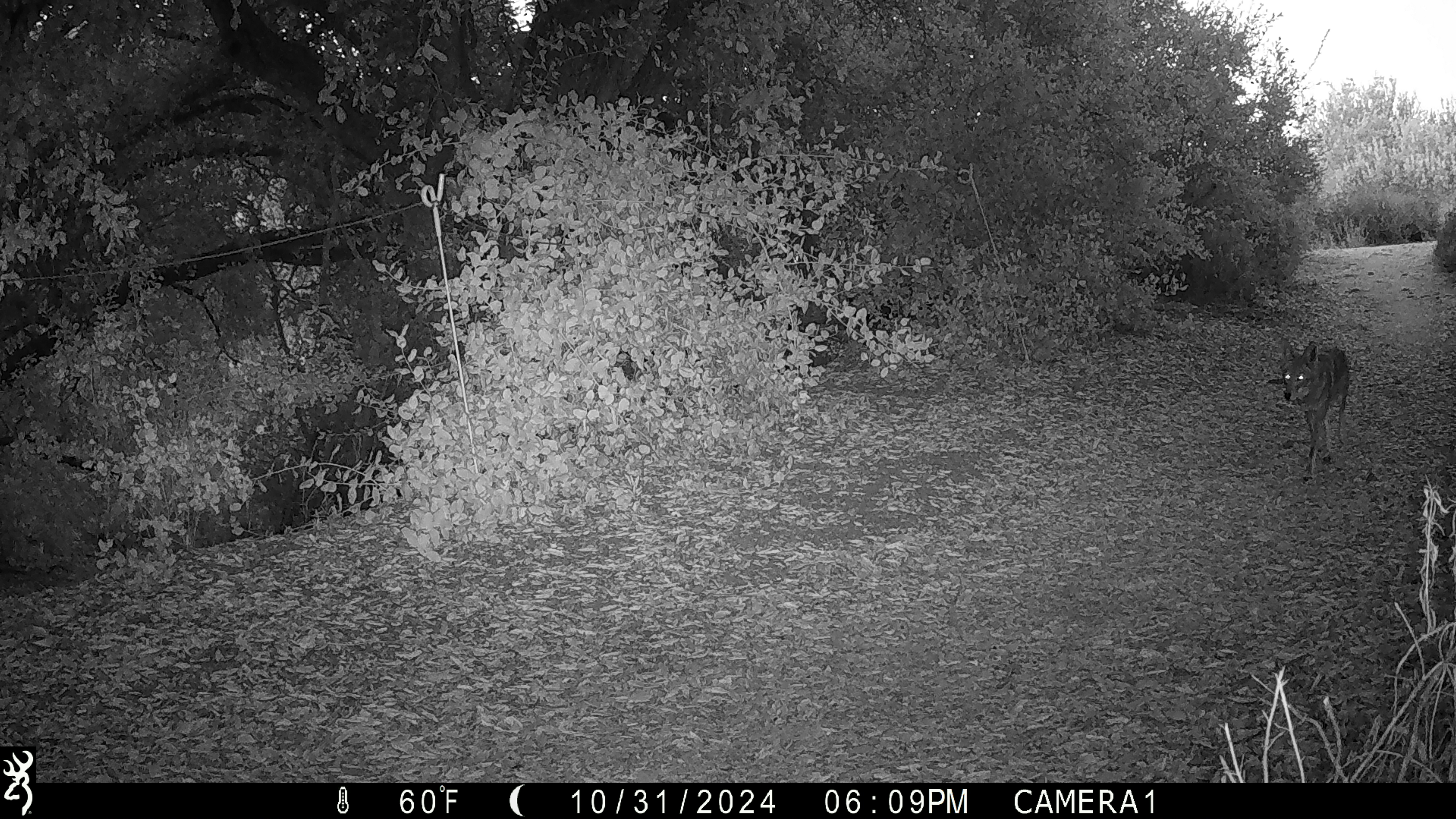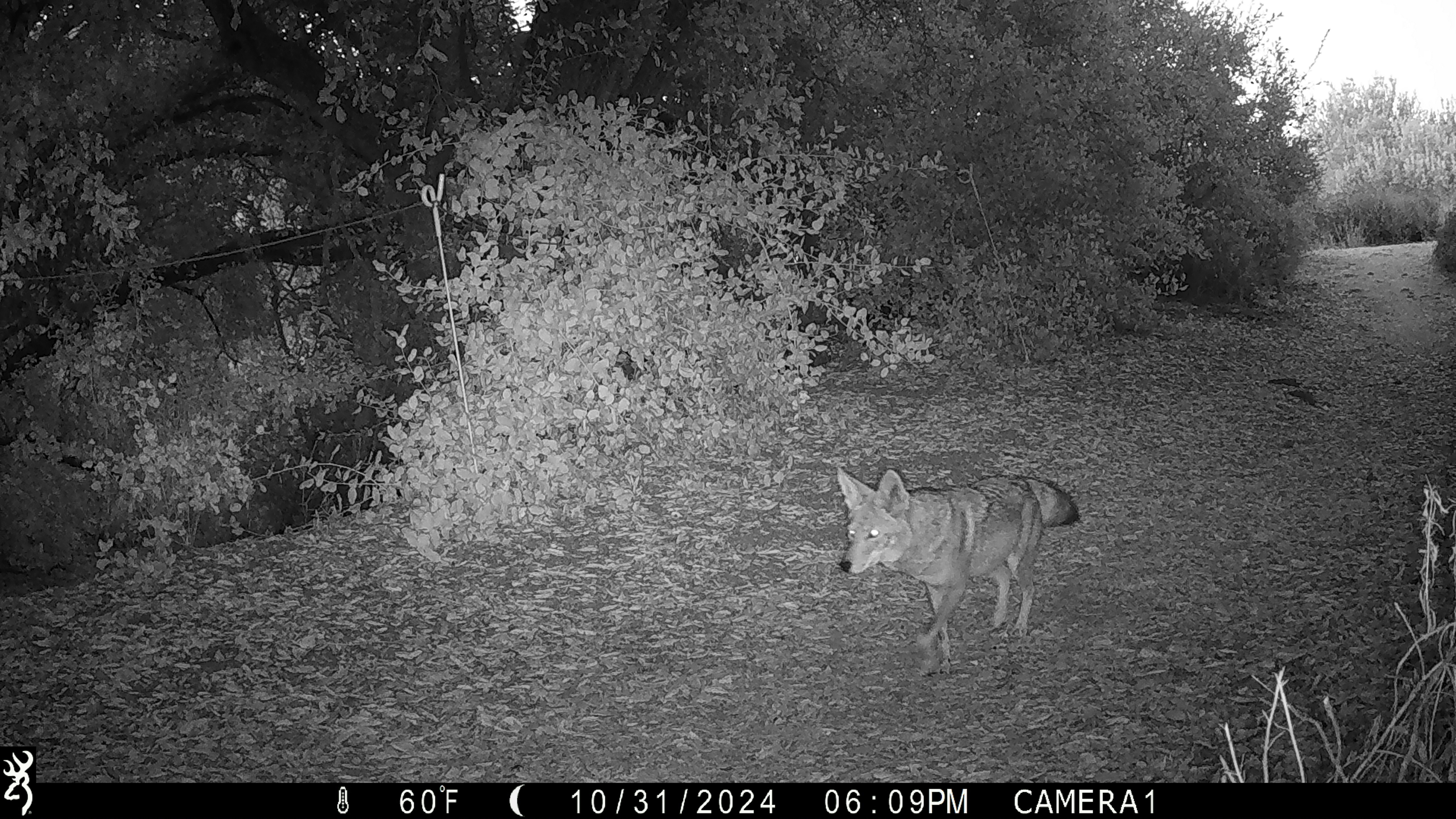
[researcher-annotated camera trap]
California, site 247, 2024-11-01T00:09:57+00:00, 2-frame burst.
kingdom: Animalia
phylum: Chordata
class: Mammalia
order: Carnivora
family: Canidae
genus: Canis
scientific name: Canis latrans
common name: coyote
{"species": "coyote (Canis latrans)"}